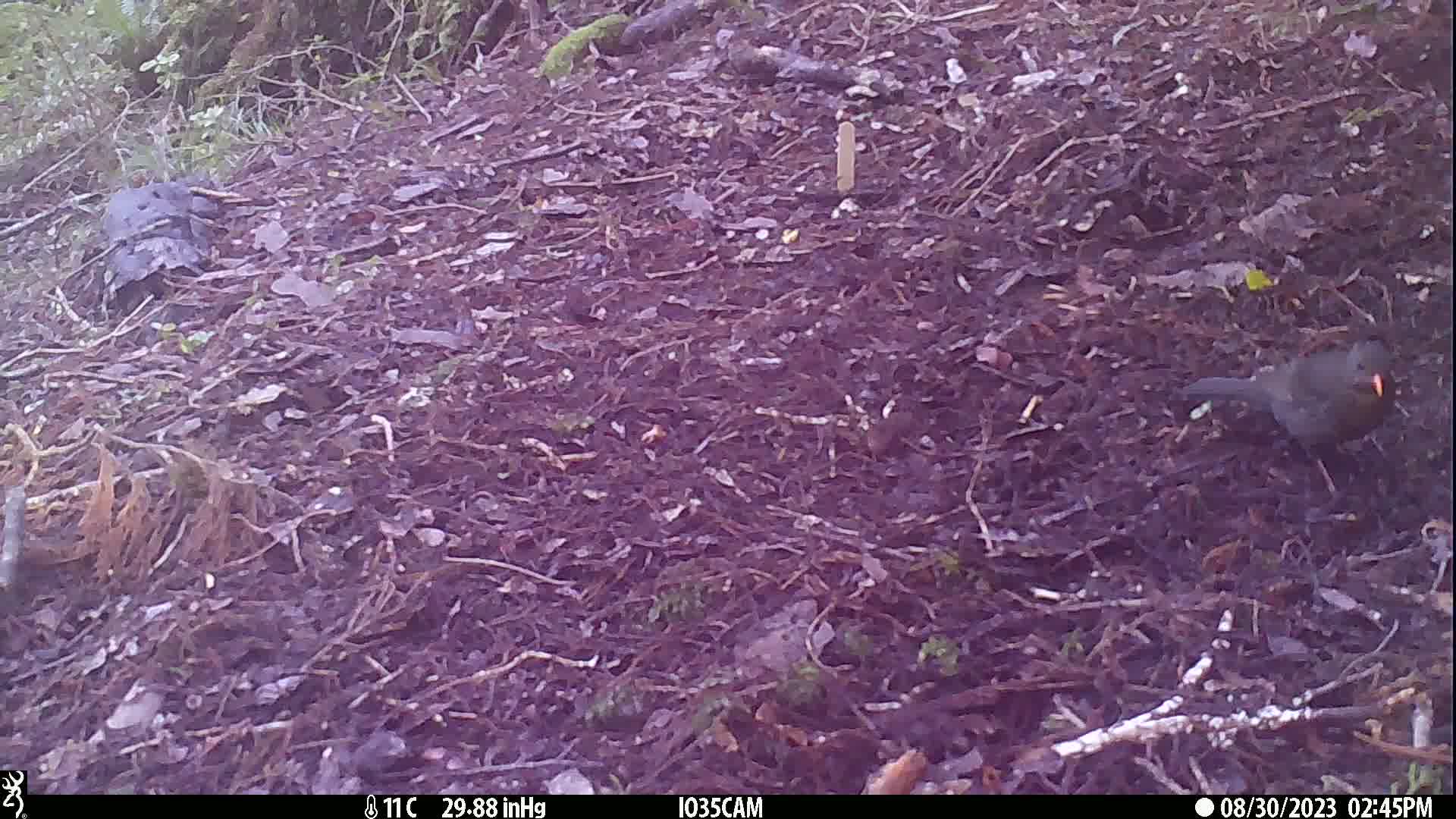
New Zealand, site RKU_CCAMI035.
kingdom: Animalia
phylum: Chordata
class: Aves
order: Passeriformes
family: Turdidae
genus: Turdus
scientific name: Turdus merula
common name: eurasian blackbird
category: blackbird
Blackbird (eurasian blackbird) (Turdus merula).